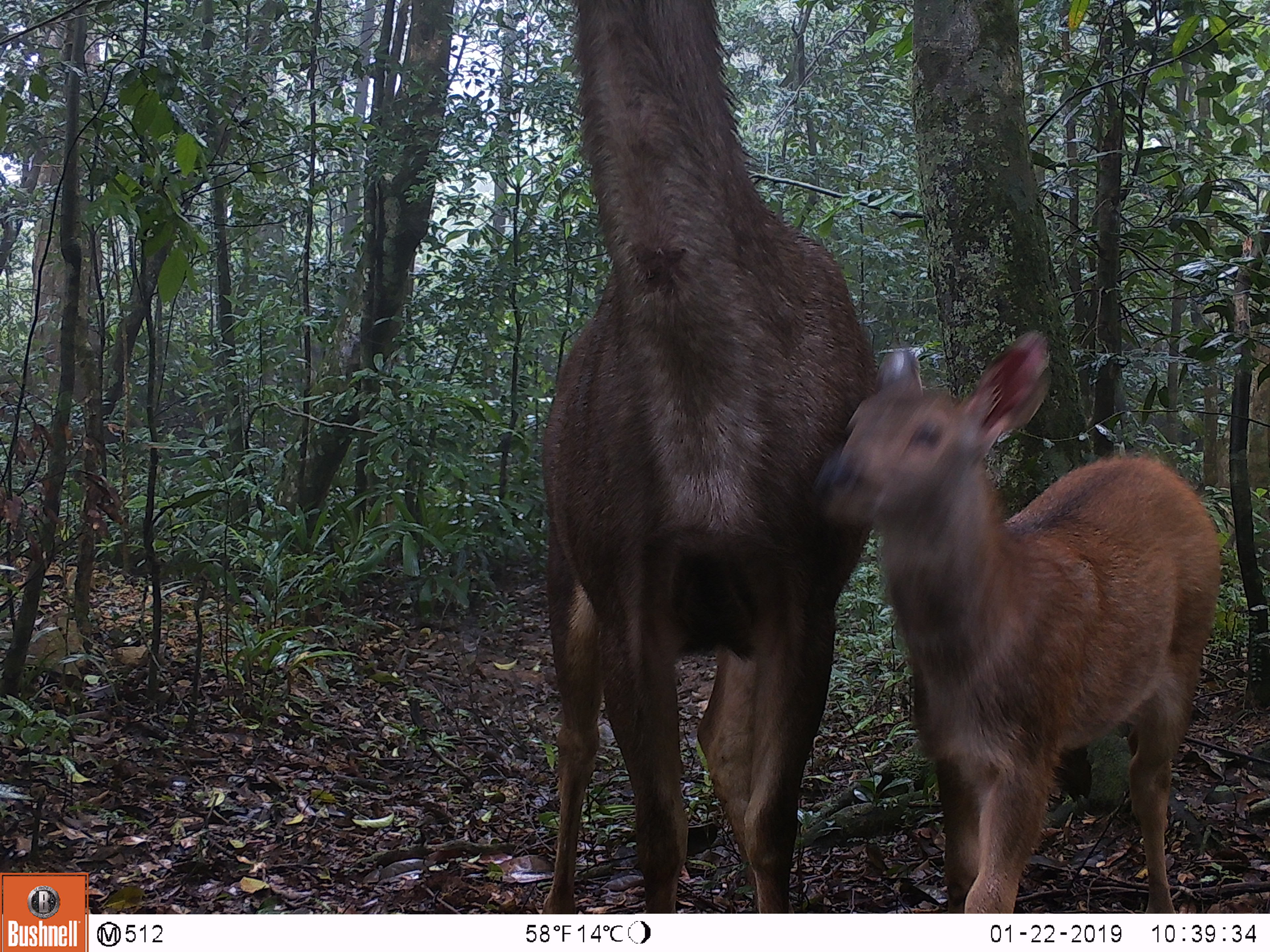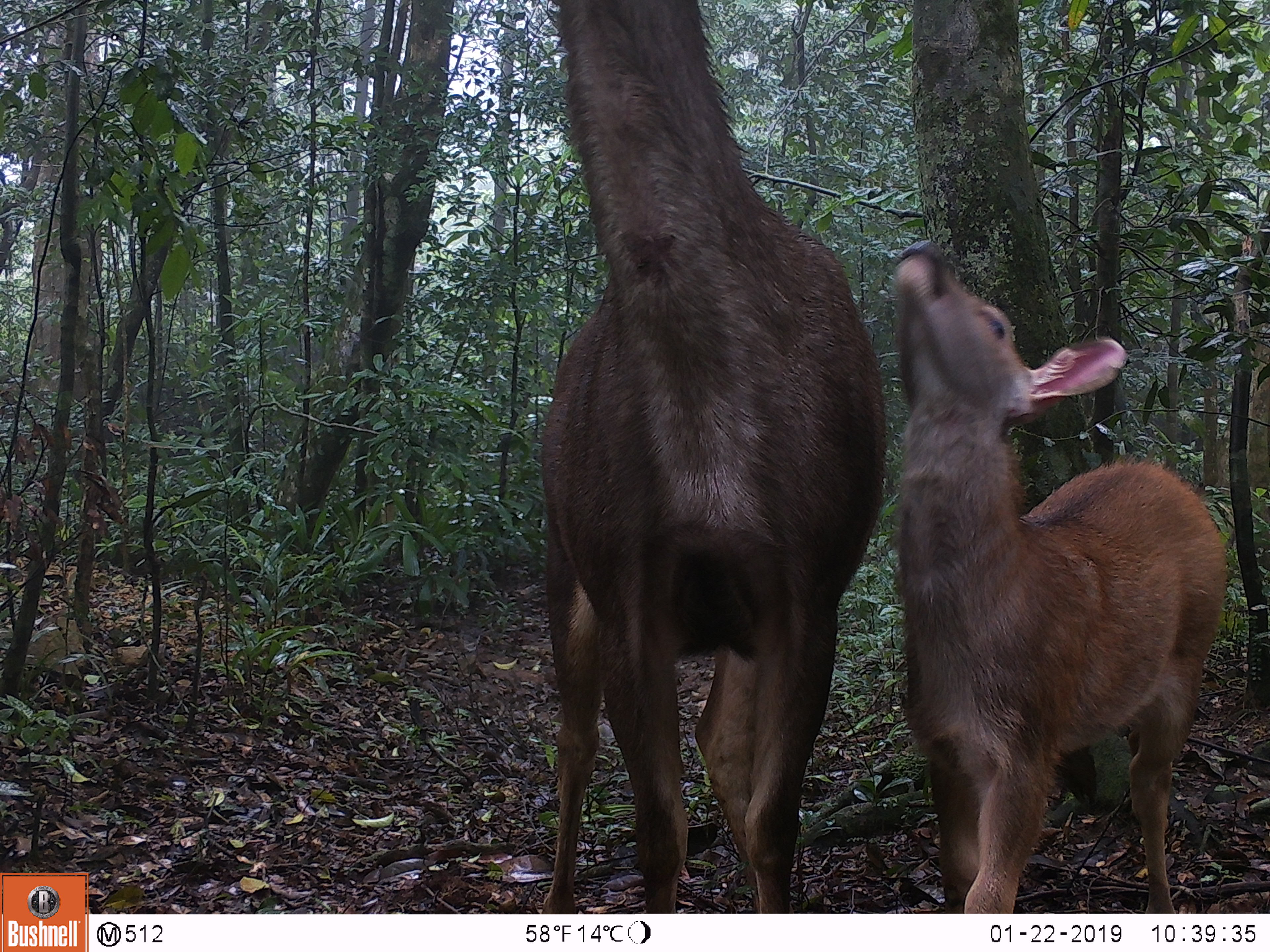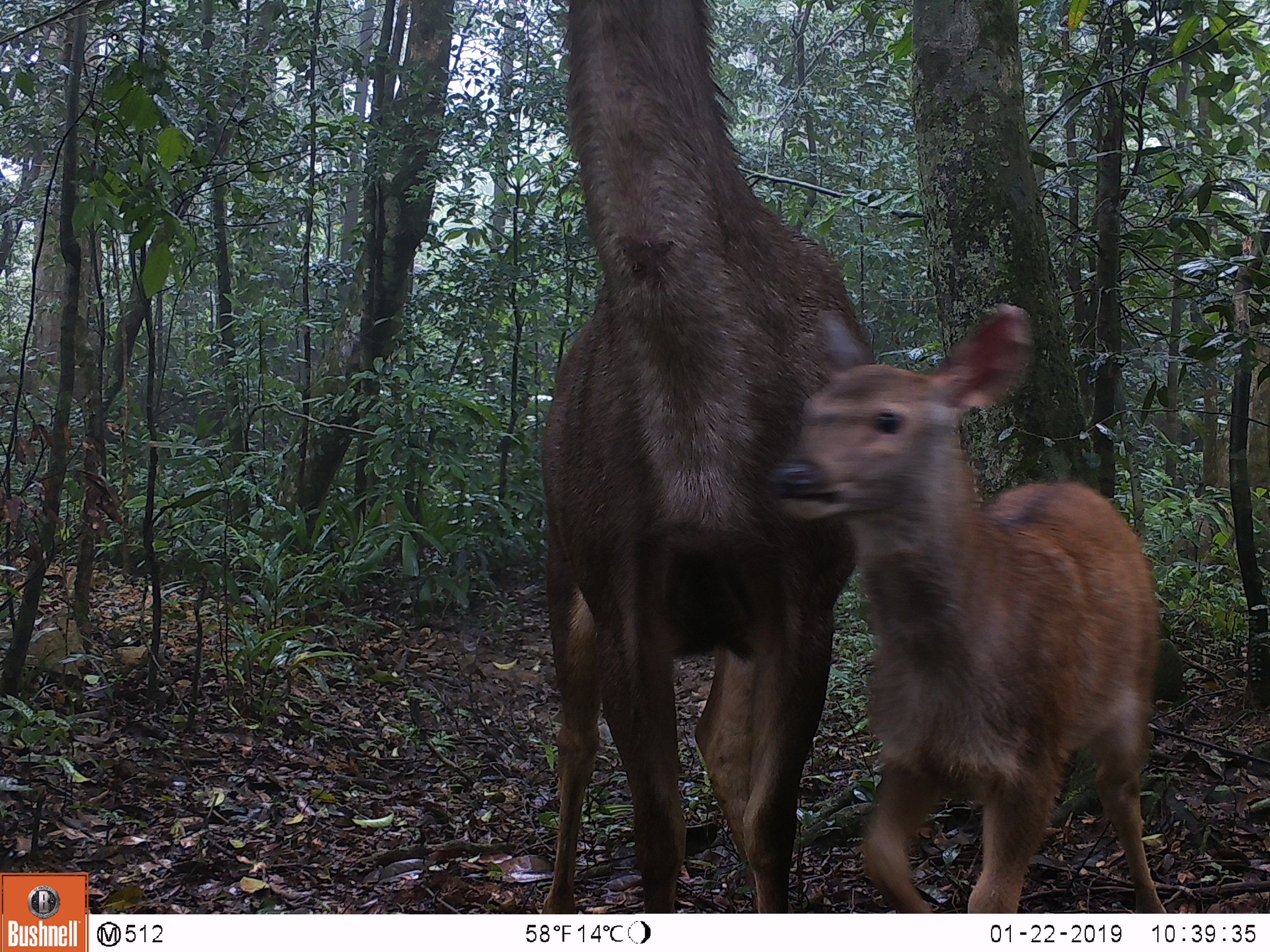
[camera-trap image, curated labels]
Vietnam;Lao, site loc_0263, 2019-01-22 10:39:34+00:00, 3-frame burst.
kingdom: Animalia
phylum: Chordata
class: Mammalia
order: Artiodactyla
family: Cervidae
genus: Rusa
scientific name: Rusa unicolor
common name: sambar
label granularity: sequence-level